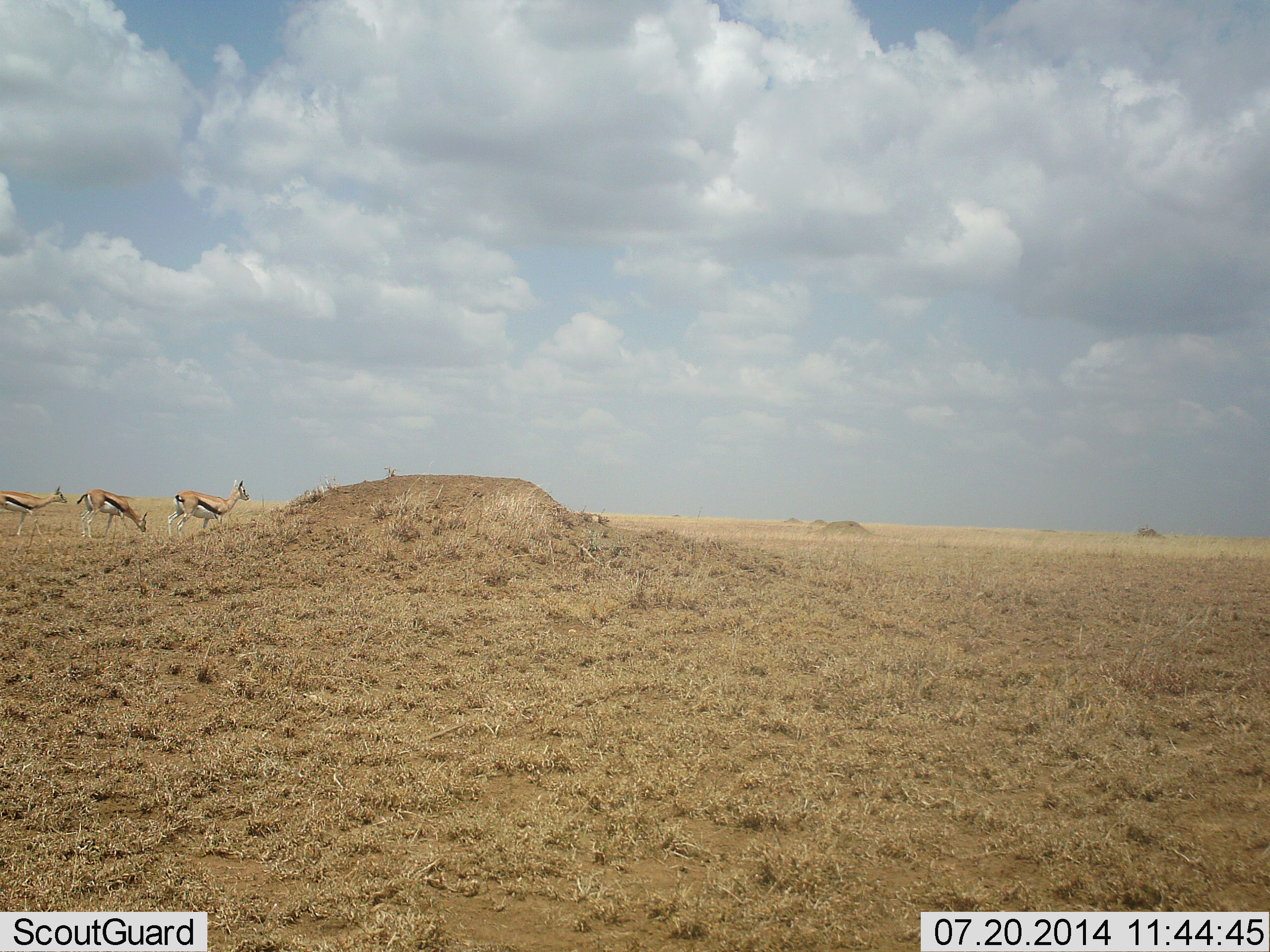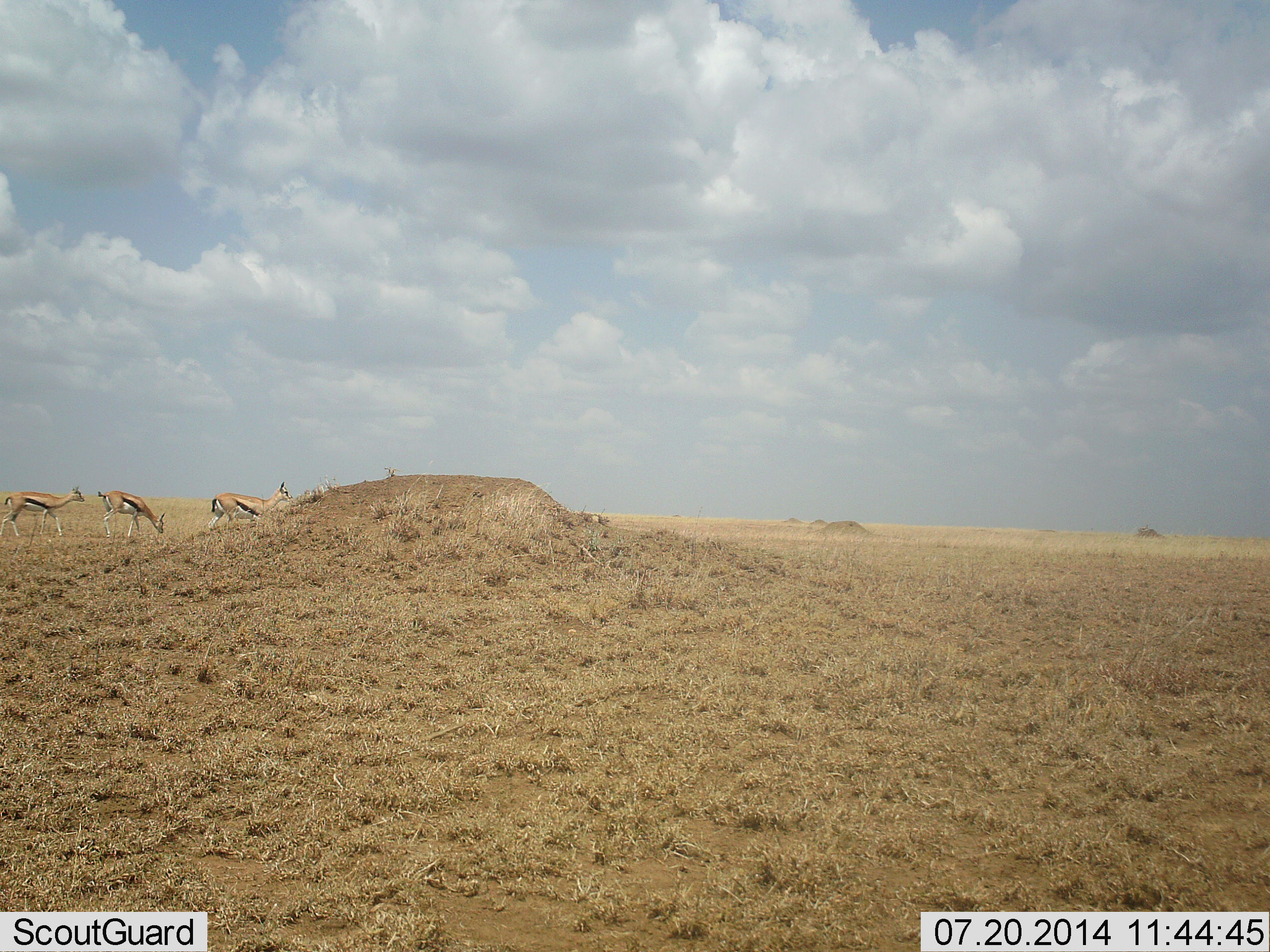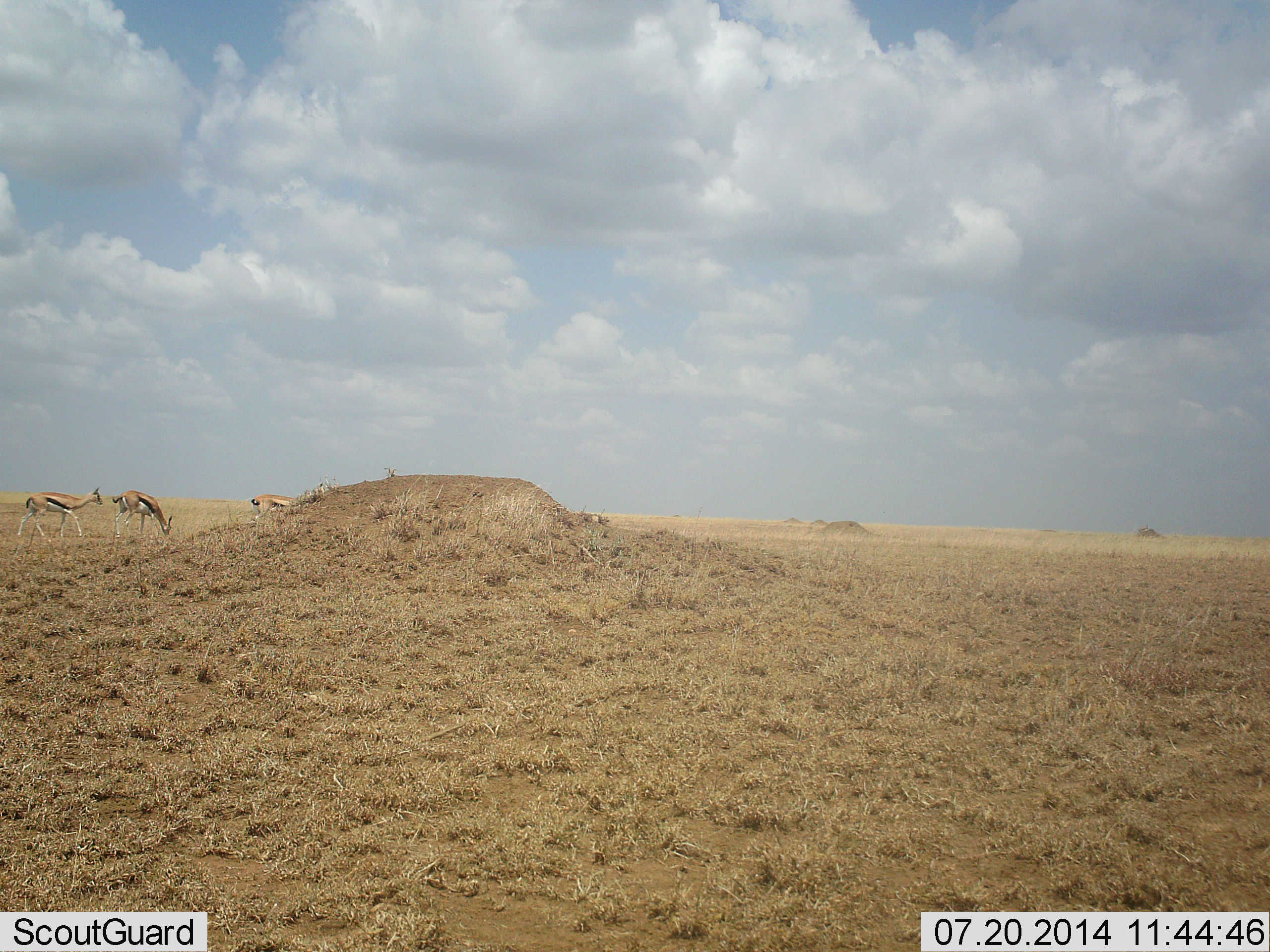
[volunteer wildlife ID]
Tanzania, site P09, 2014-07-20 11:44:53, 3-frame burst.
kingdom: Animalia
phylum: Chordata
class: Mammalia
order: Artiodactyla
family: Bovidae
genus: Eudorcas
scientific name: Eudorcas thomsonii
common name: thomson's gazelle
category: gazellethomsons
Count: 3.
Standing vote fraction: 0%.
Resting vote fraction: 0%.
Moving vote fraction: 100%.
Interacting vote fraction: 0%.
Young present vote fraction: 0%.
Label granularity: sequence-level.